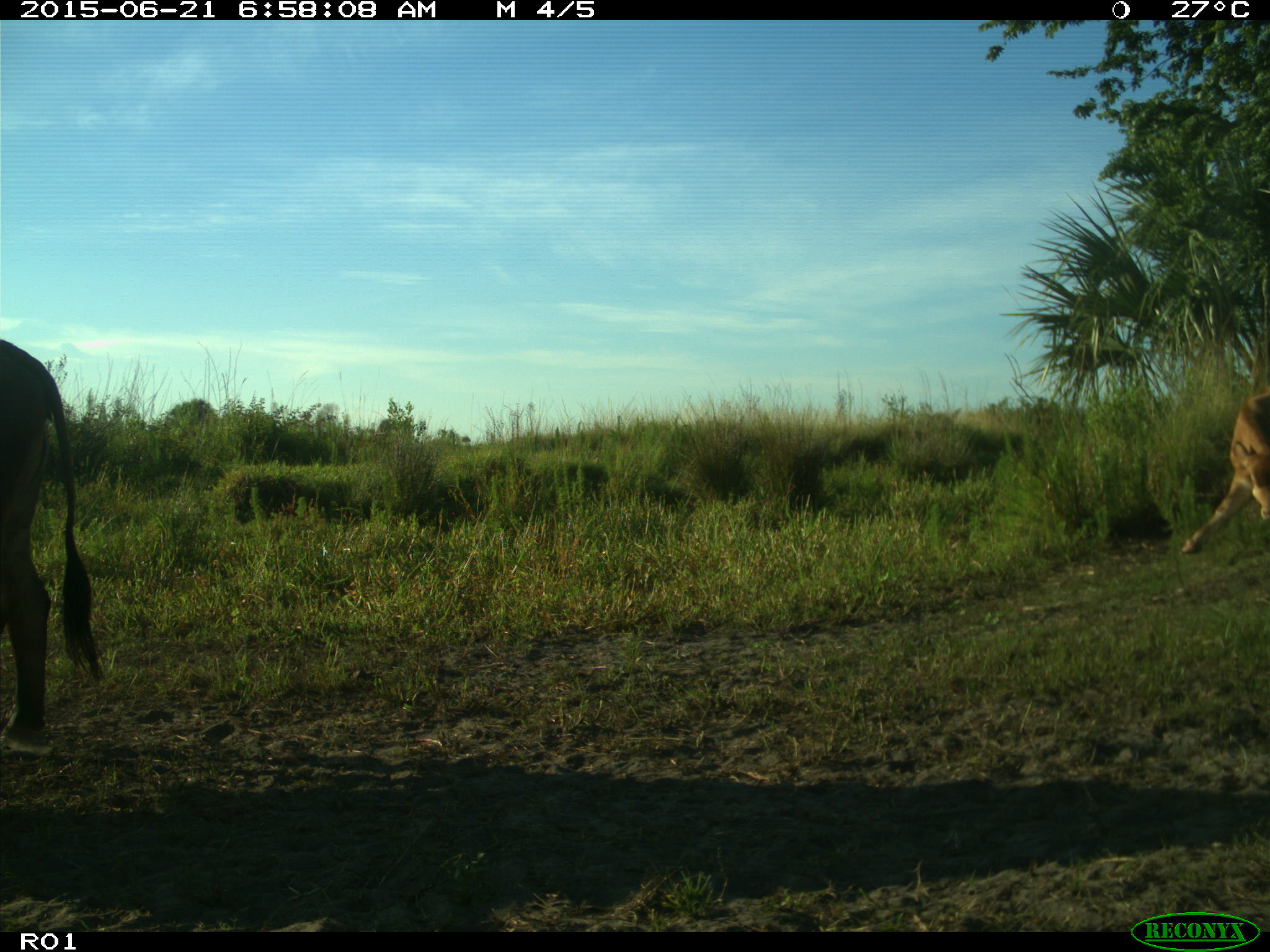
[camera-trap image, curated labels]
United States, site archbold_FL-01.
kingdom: Animalia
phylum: Chordata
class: Mammalia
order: Artiodactyla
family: Bovidae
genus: Bos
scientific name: Bos taurus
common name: domestic cow